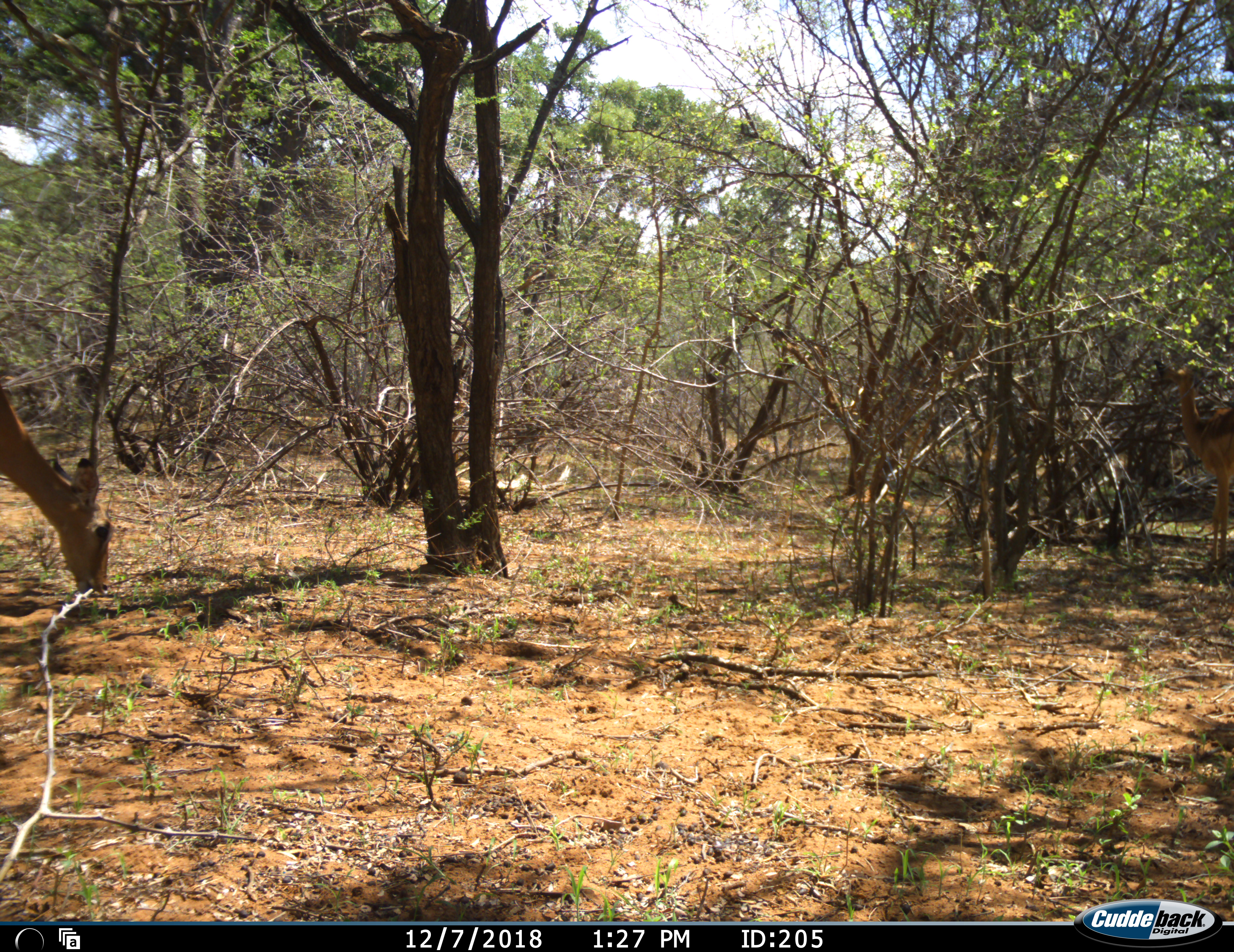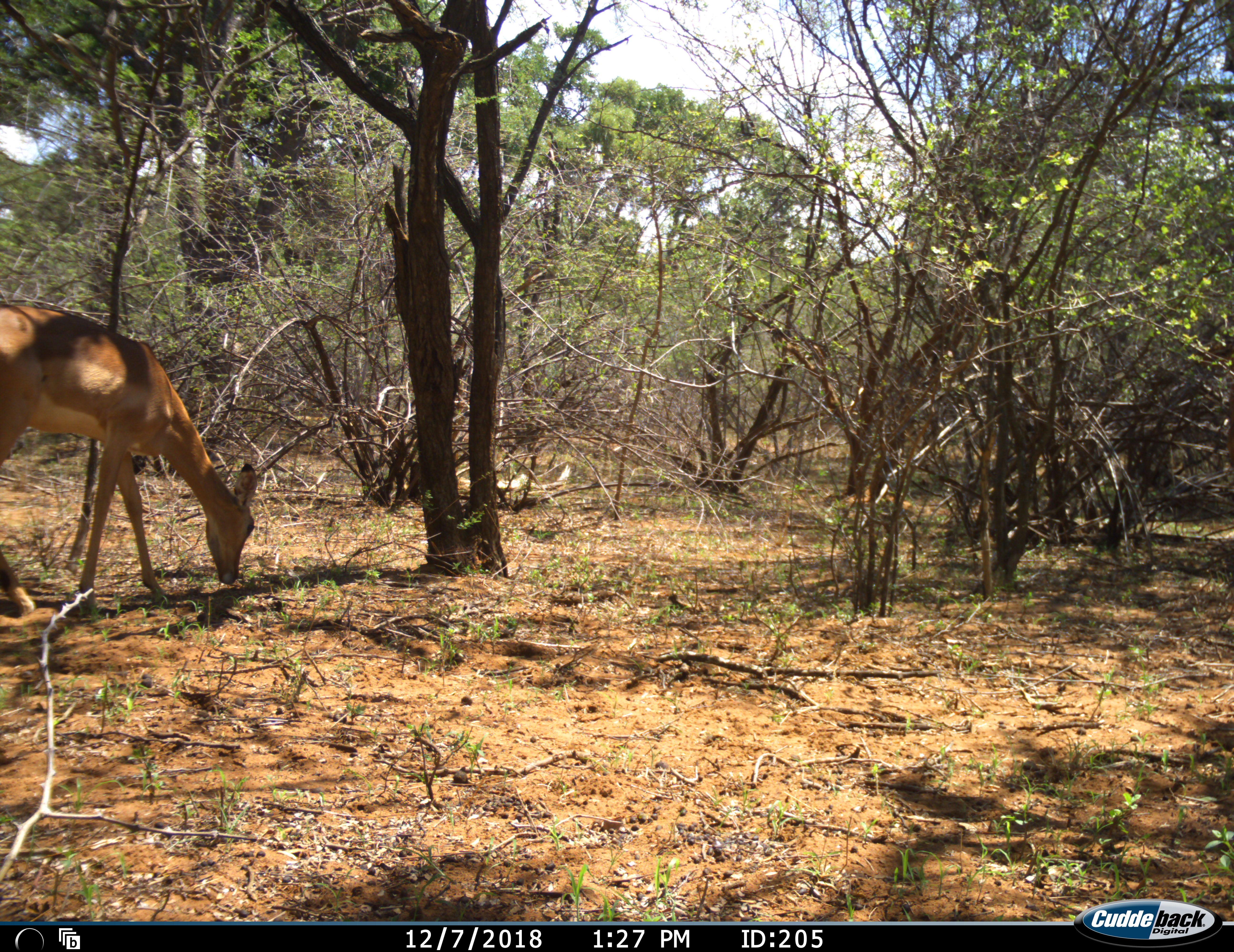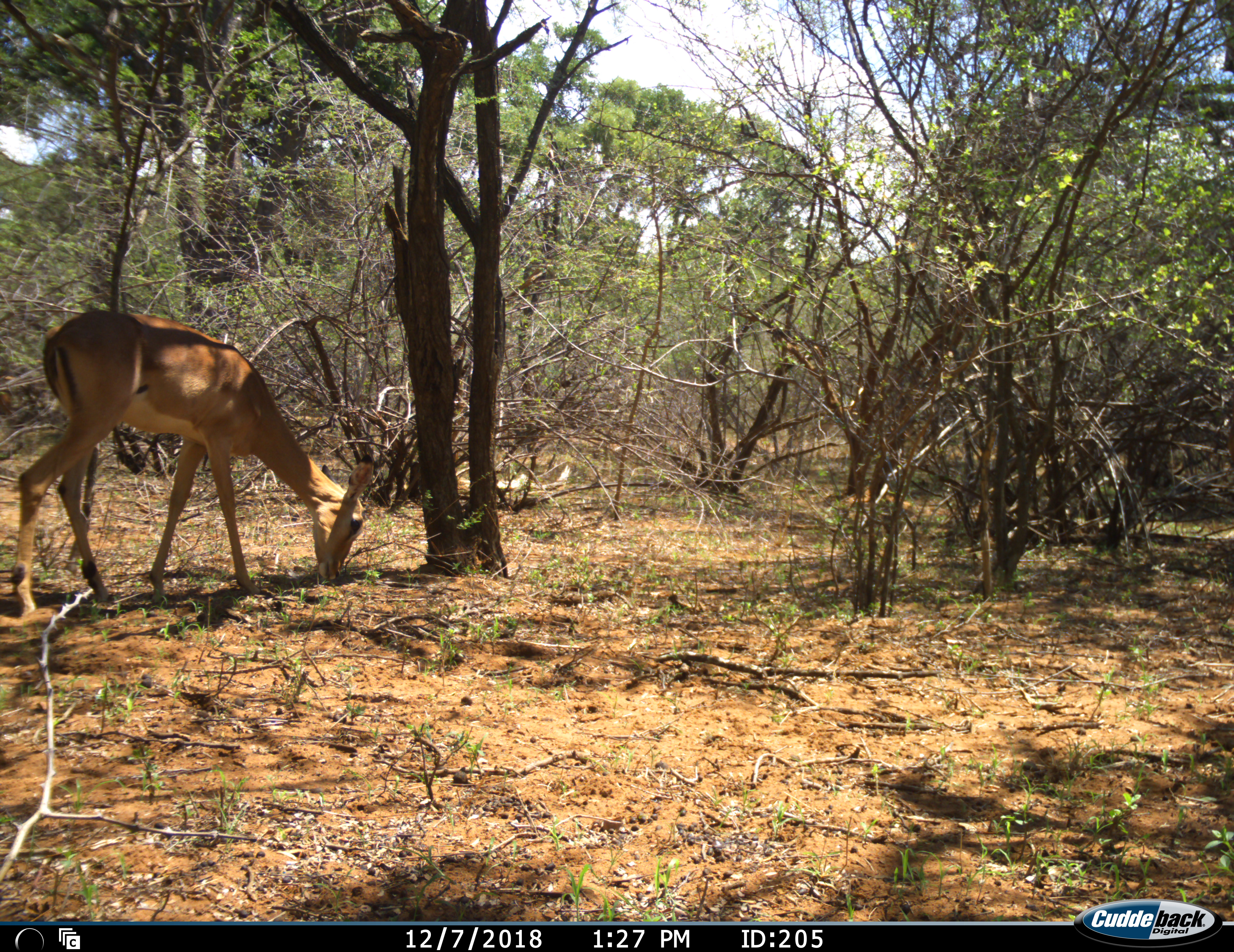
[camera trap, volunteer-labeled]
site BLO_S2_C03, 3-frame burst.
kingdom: Animalia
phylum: Chordata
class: Mammalia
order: Artiodactyla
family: Bovidae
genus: Aepyceros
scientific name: Aepyceros melampus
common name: impala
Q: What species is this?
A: Impala (Aepyceros melampus).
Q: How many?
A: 1.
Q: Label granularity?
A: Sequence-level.